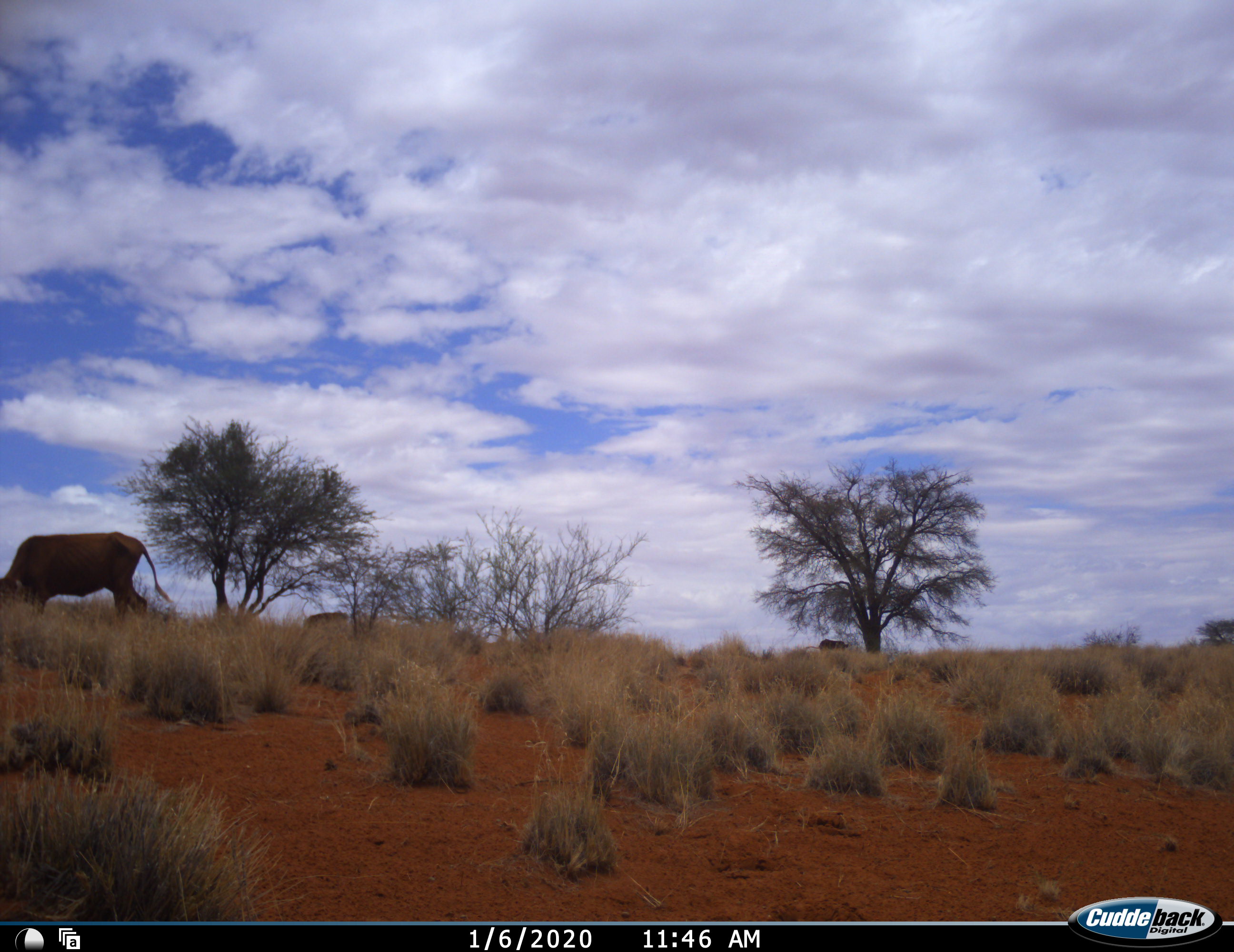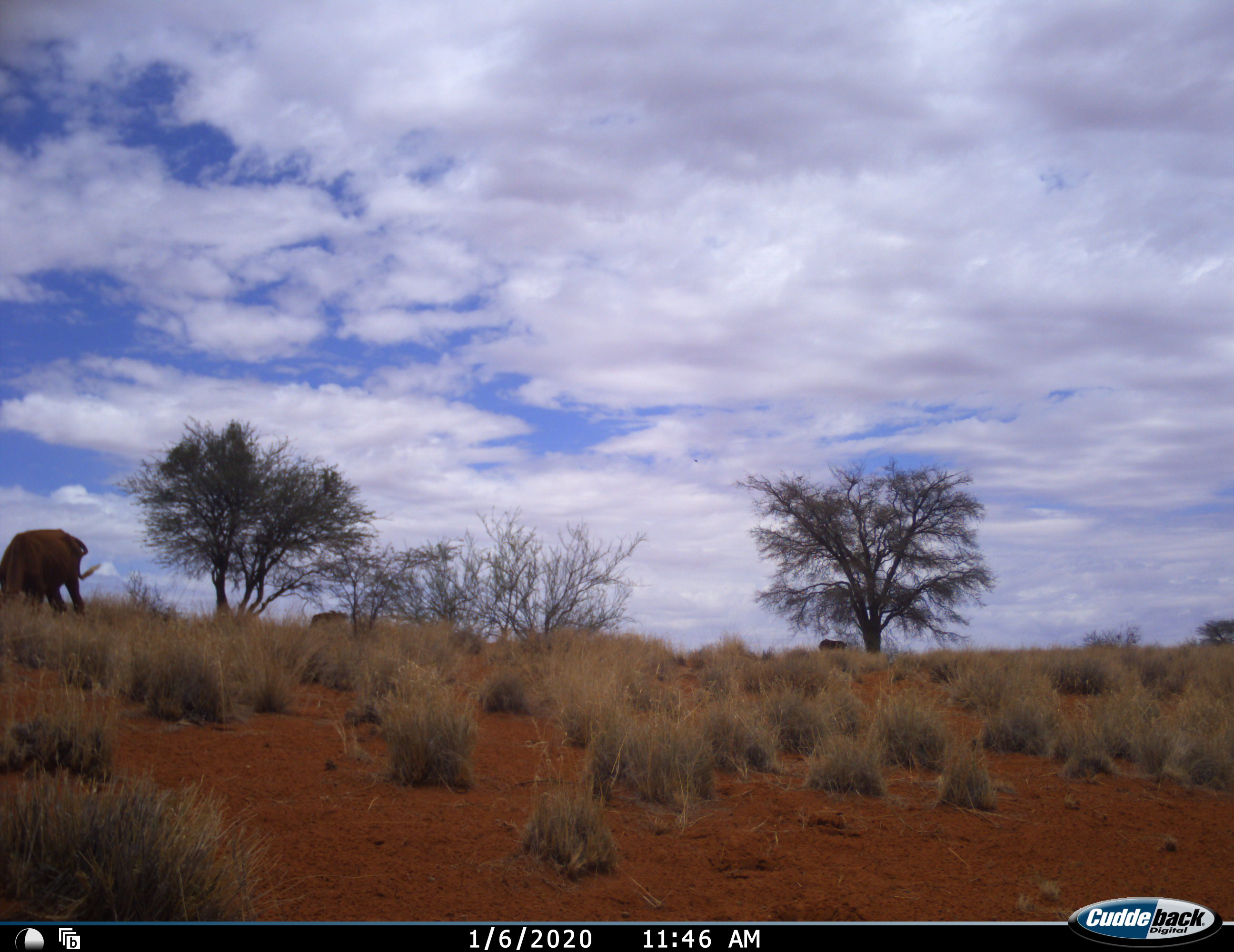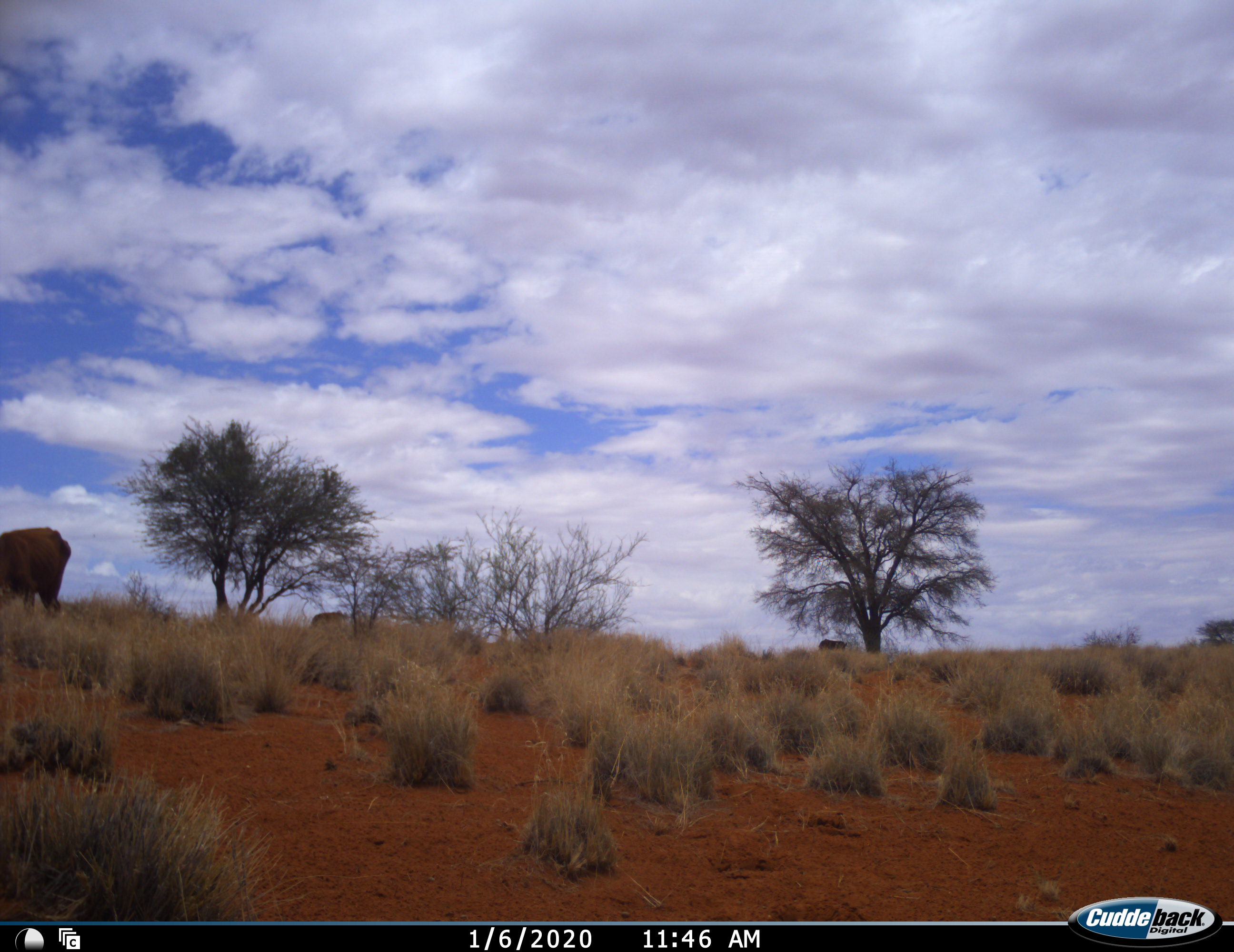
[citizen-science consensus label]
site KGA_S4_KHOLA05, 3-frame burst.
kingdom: Animalia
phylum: Chordata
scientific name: Vertebrata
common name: domestic animal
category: domesticanimal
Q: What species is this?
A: Domesticanimal (domestic animal) (Vertebrata).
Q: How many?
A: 3.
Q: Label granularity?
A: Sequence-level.